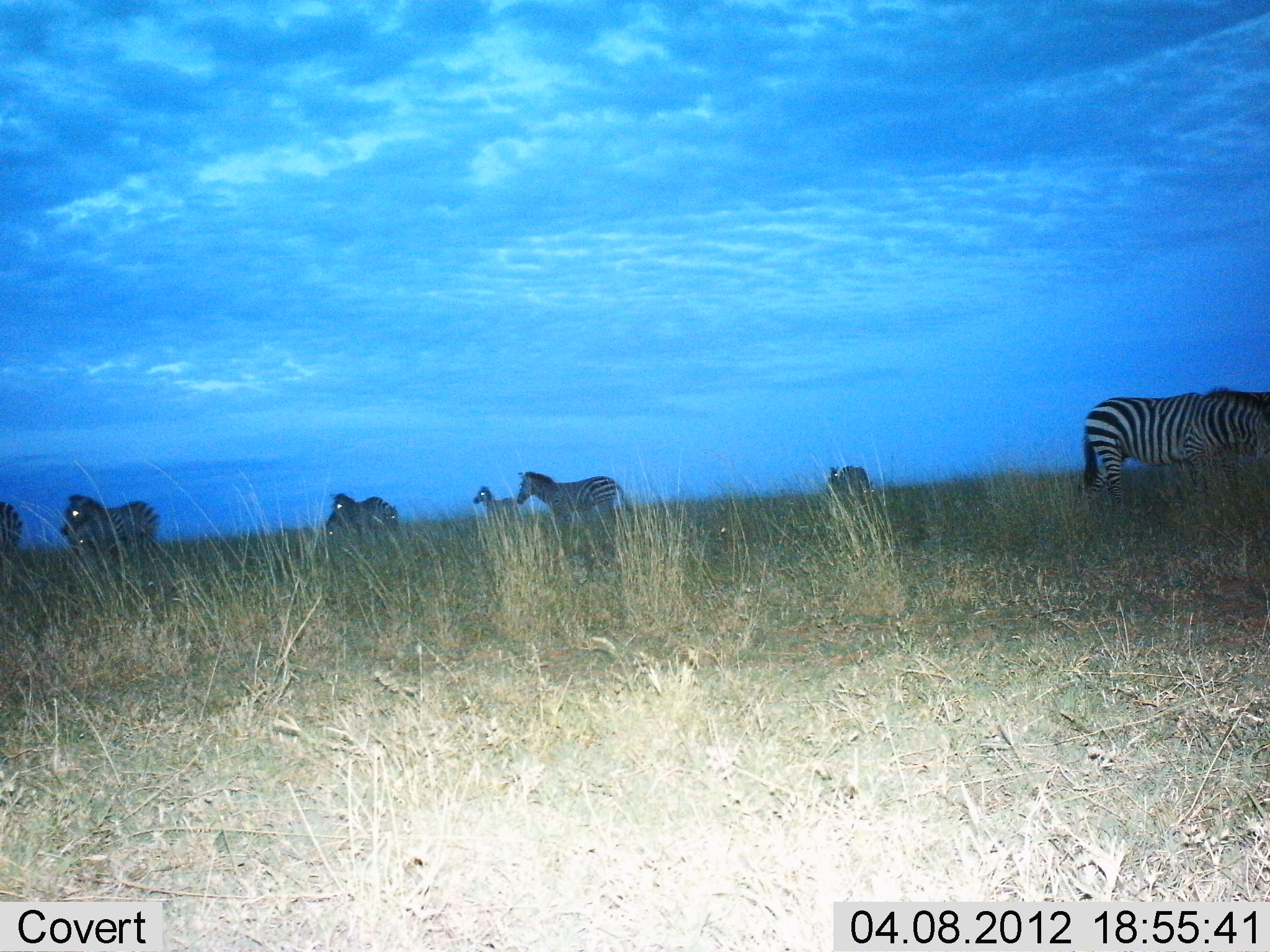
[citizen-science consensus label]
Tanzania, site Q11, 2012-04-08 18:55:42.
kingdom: Animalia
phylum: Chordata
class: Mammalia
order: Perissodactyla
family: Equidae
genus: Equus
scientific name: Equus quagga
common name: plains zebra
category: zebra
Zebra (plains zebra) (Equus quagga), count 9. Behavior (volunteer vote fractions): standing 64%, resting 0%, moving 55%, interacting 0%. Young present (vote fraction): 9%. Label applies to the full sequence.